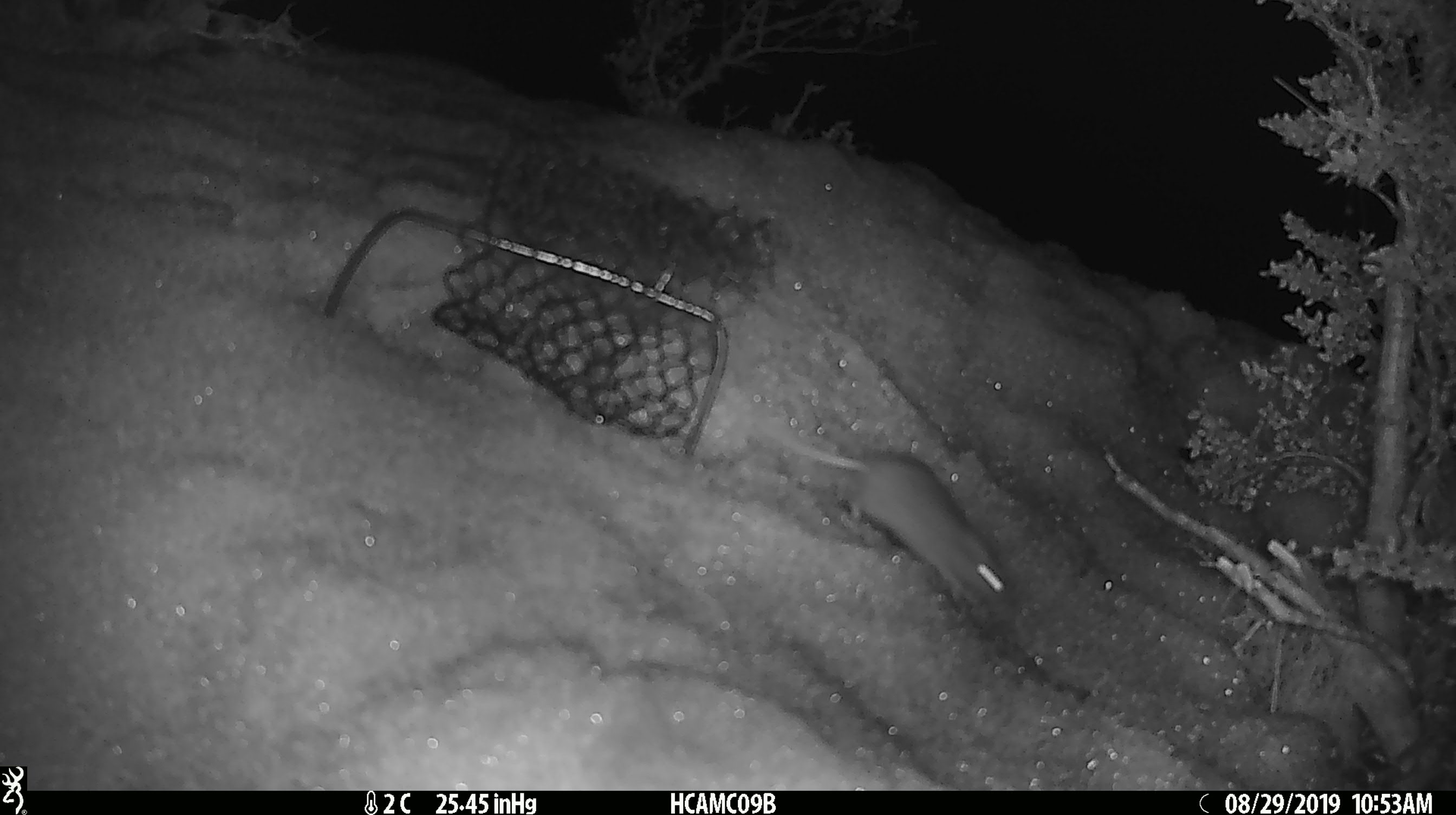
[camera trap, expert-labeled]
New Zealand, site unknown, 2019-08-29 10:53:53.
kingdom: Animalia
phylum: Chordata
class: Mammalia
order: Rodentia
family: Muridae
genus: Mus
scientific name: Mus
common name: mouse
Mouse (Mus).